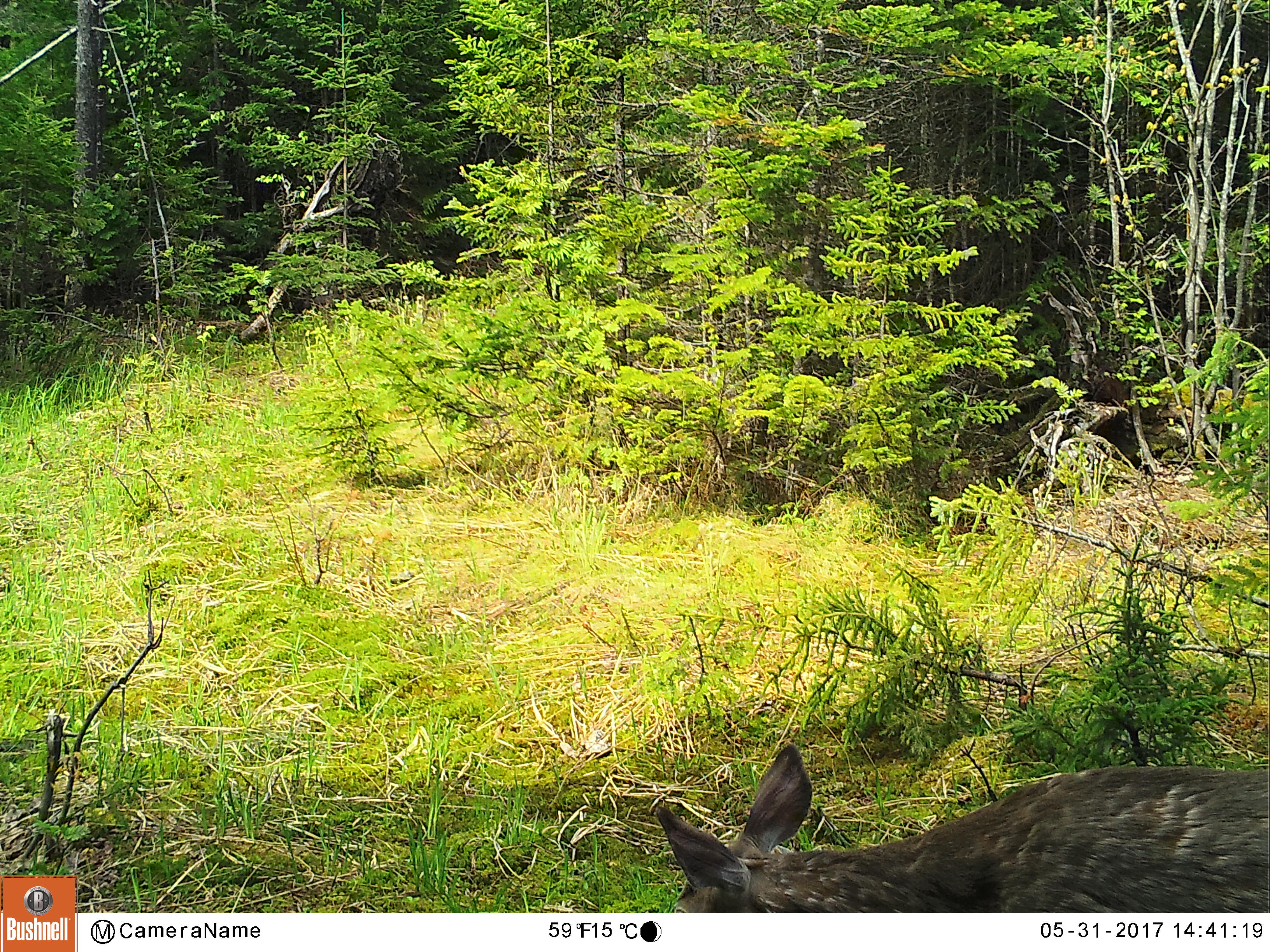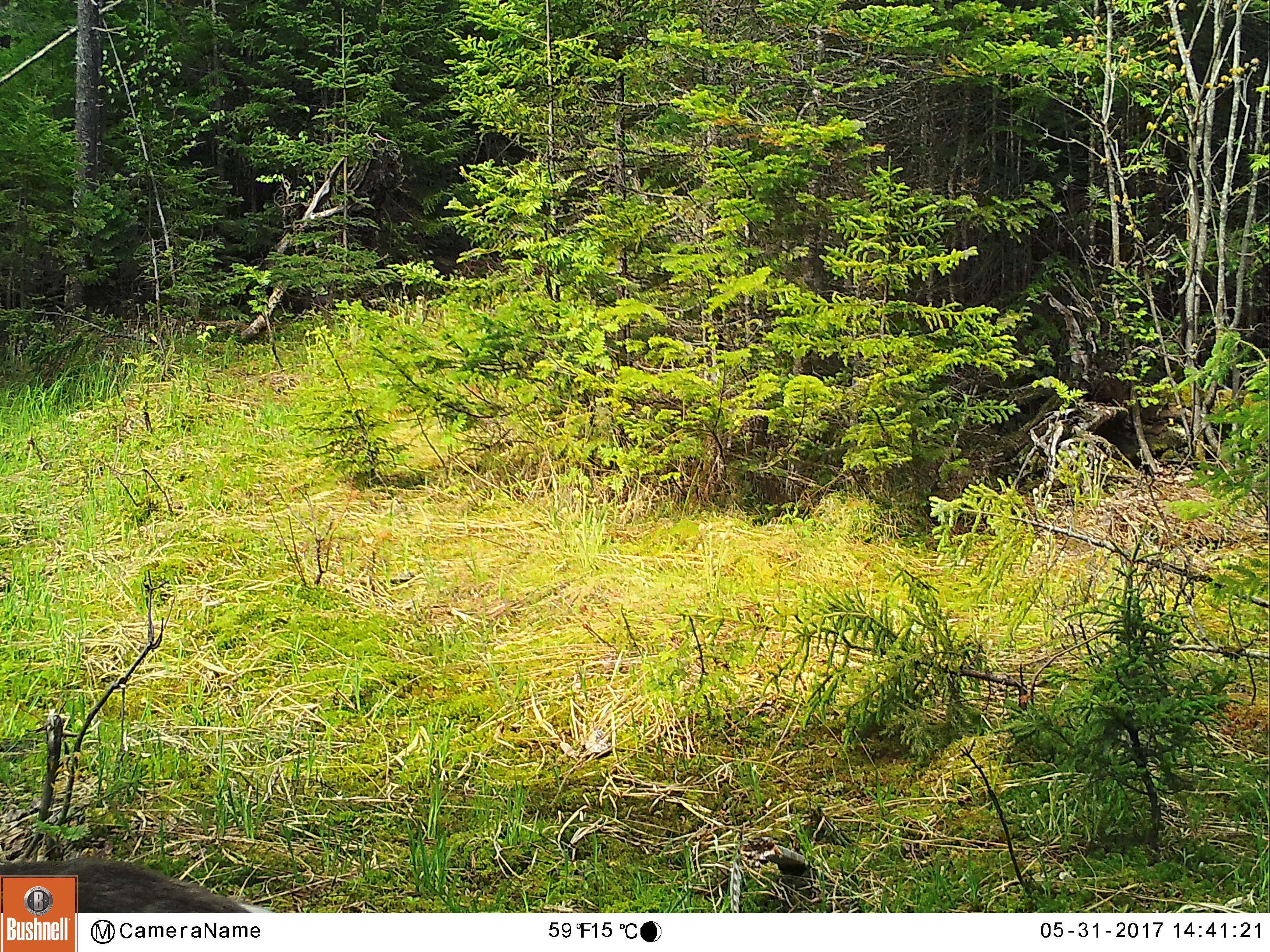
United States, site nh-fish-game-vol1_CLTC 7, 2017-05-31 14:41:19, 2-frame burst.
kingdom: Animalia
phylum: Chordata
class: Mammalia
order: Artiodactyla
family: Cervidae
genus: Odocoileus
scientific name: Odocoileus virginianus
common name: white-tailed deer